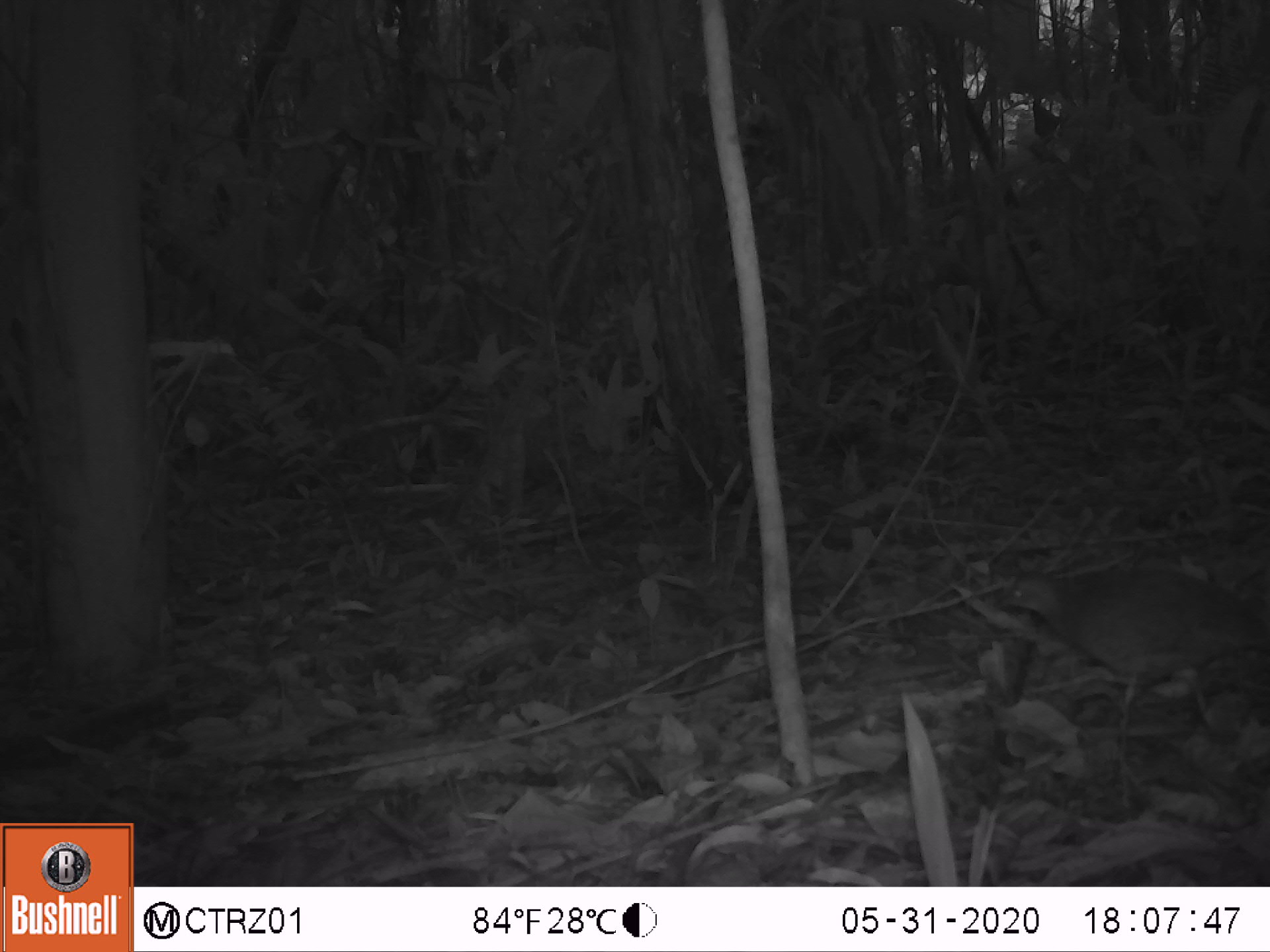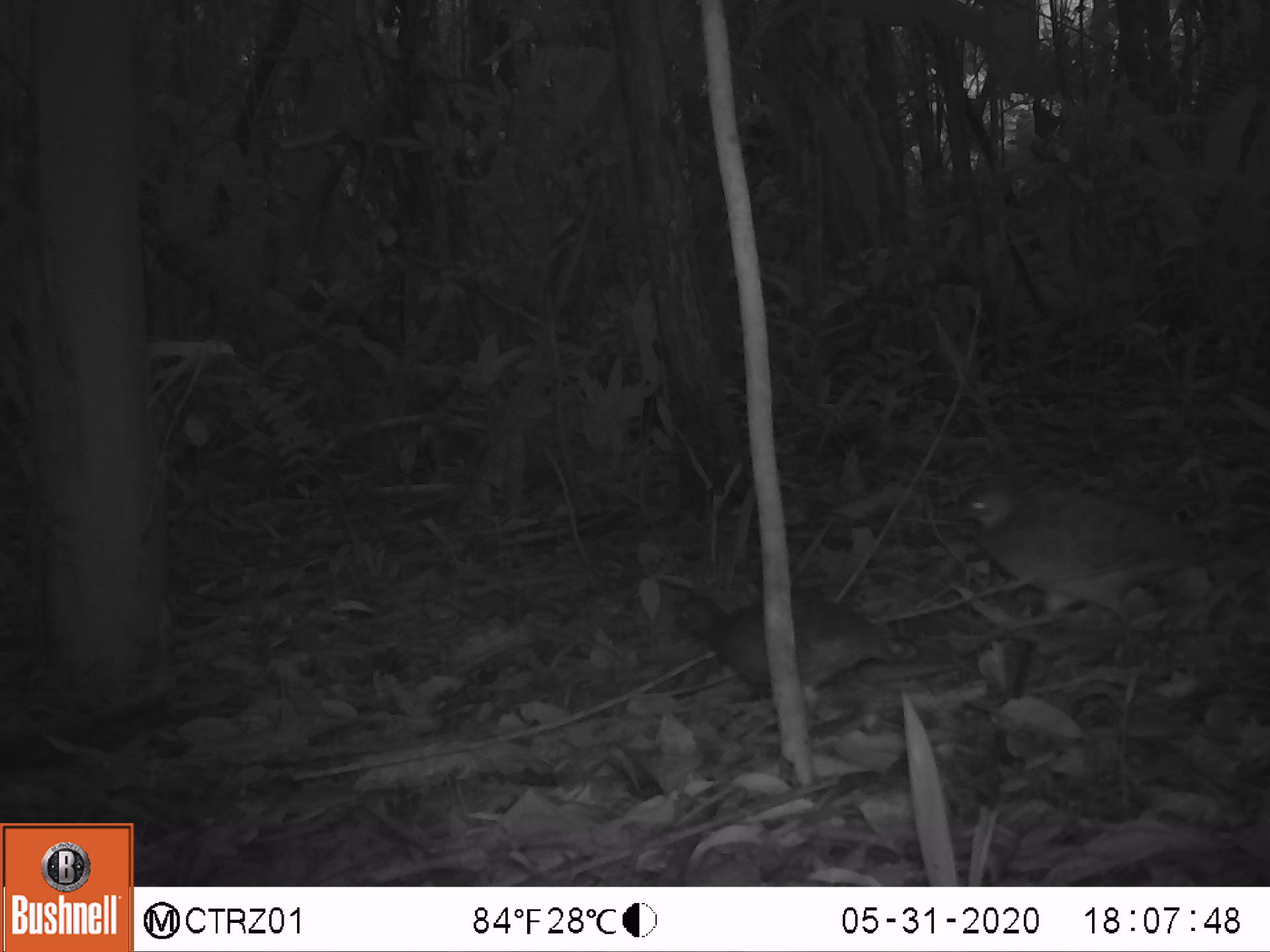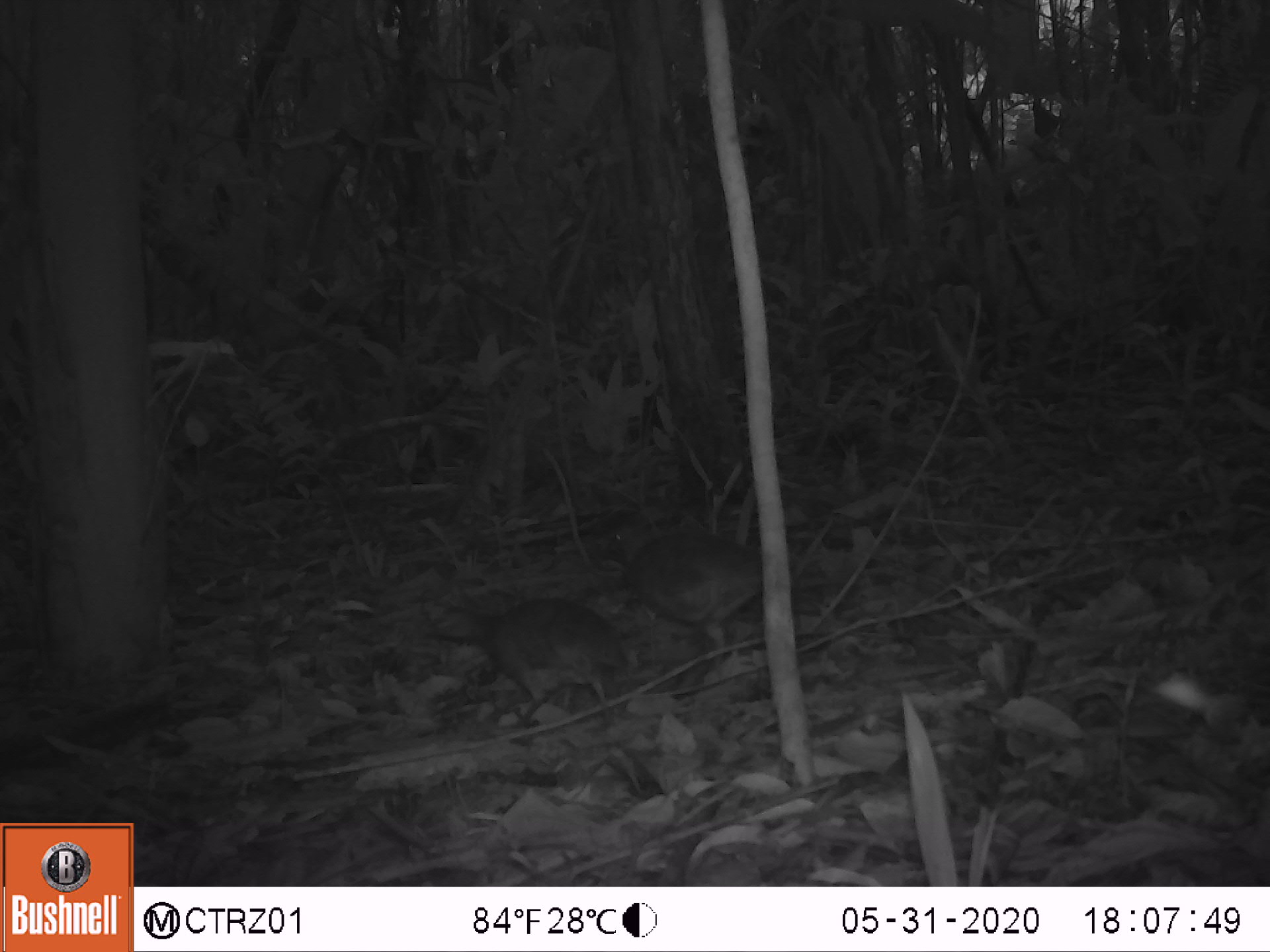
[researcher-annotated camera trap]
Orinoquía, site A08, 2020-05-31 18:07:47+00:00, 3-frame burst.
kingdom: Animalia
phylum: Chordata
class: Aves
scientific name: Aves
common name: bird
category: unknown bird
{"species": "unknown bird (bird) (Aves)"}